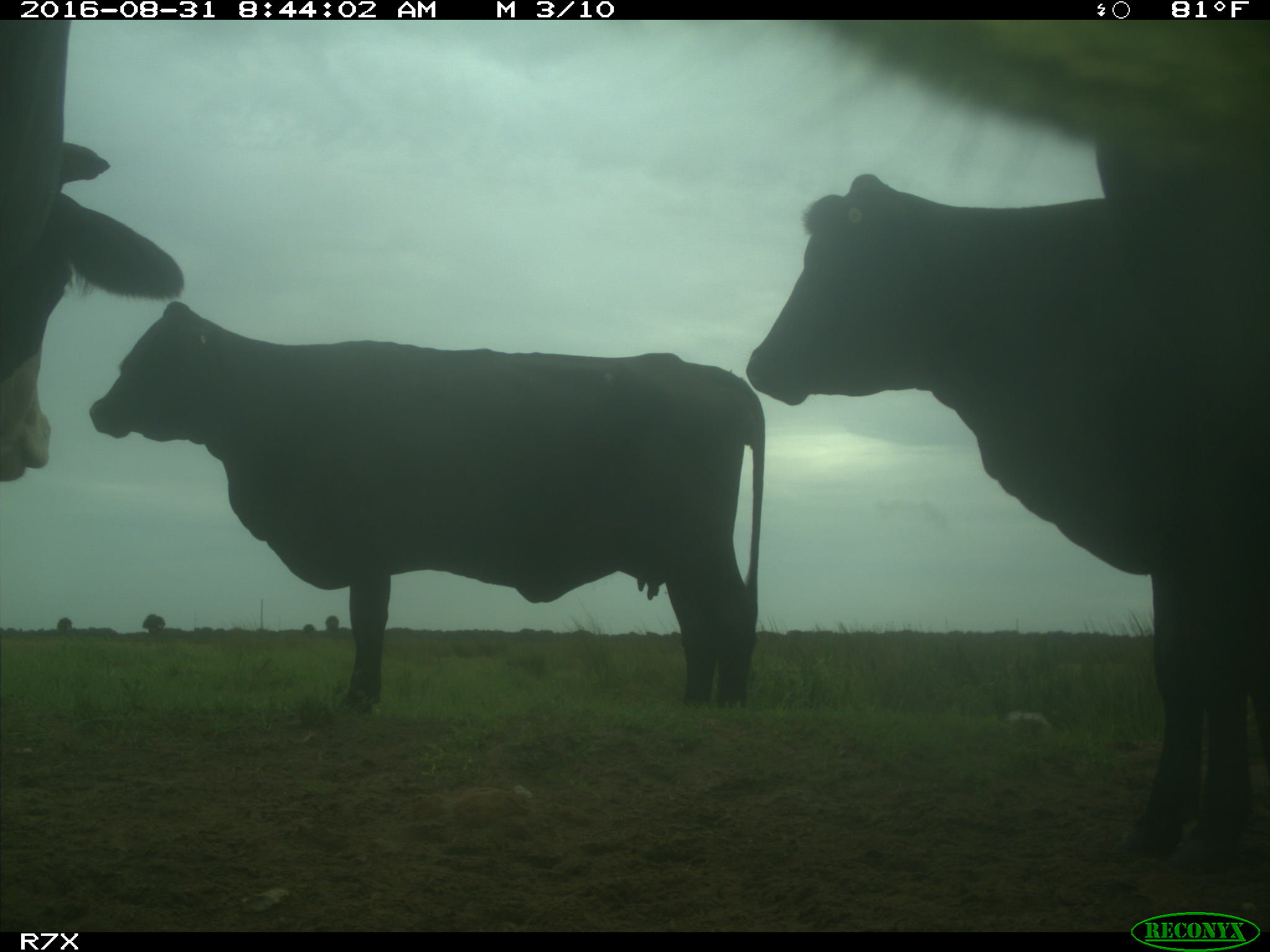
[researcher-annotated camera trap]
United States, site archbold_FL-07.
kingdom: Animalia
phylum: Chordata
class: Mammalia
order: Artiodactyla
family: Bovidae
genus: Bos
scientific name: Bos taurus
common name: domestic cow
Bos taurus (domestic cow).